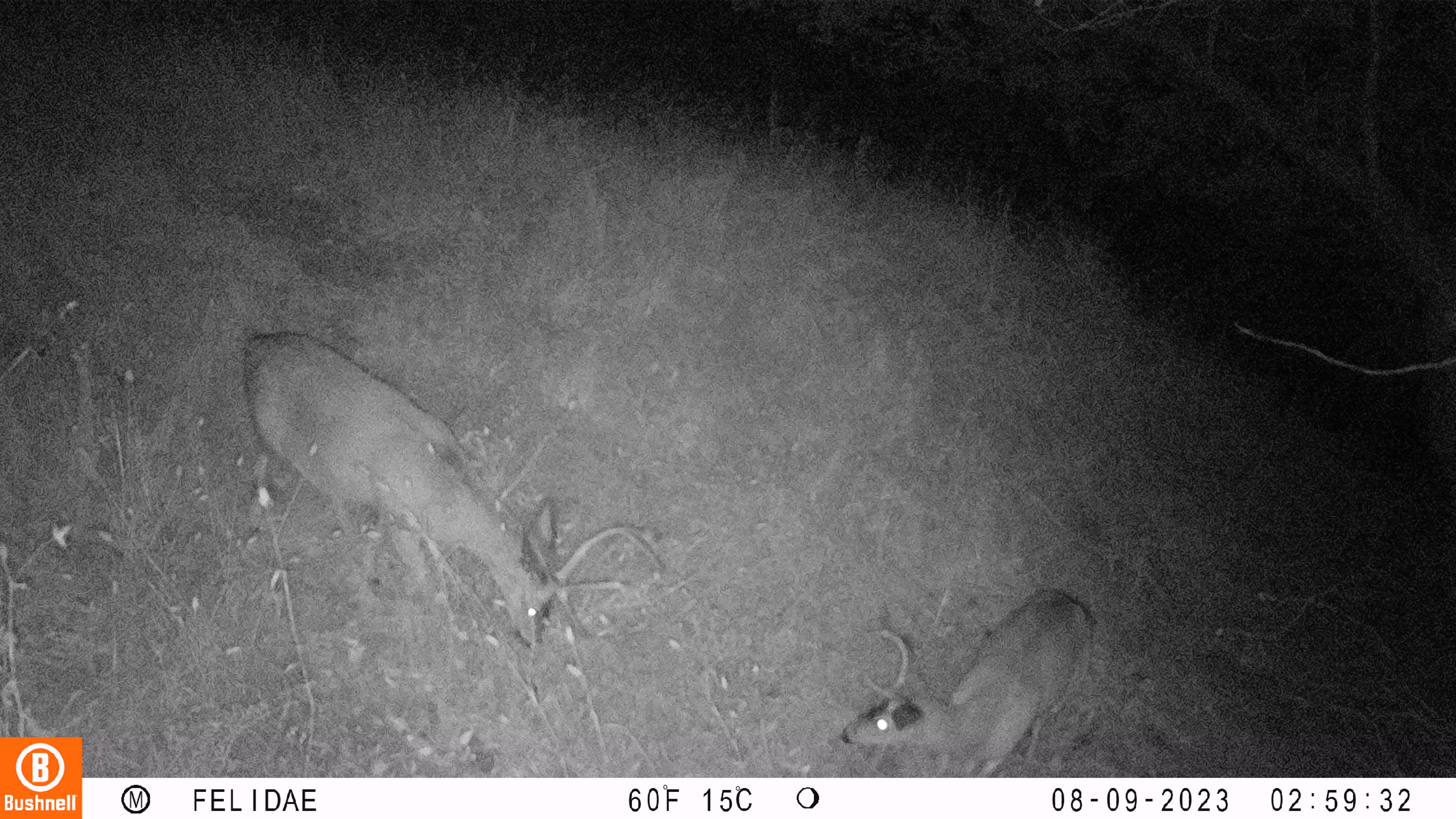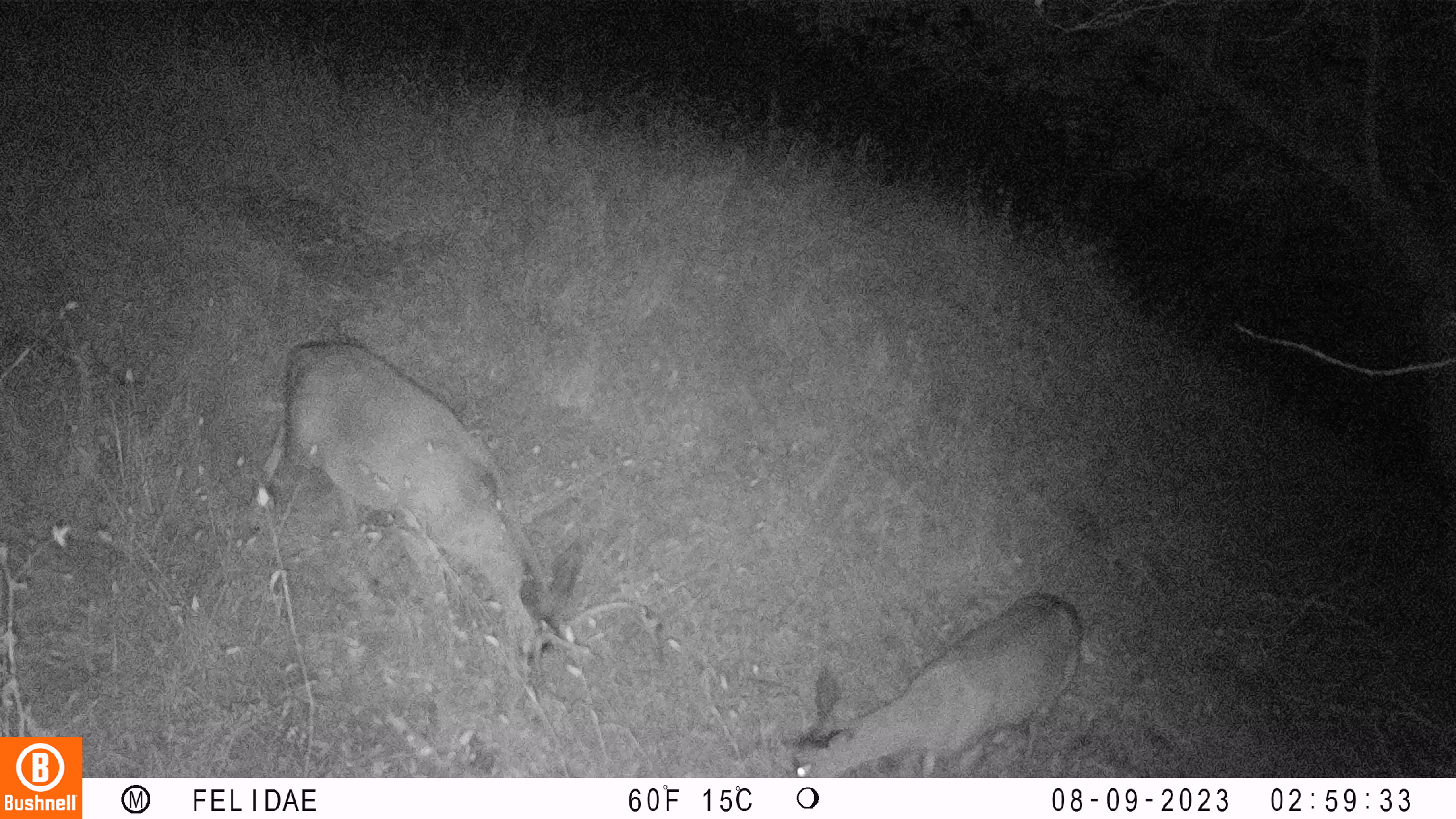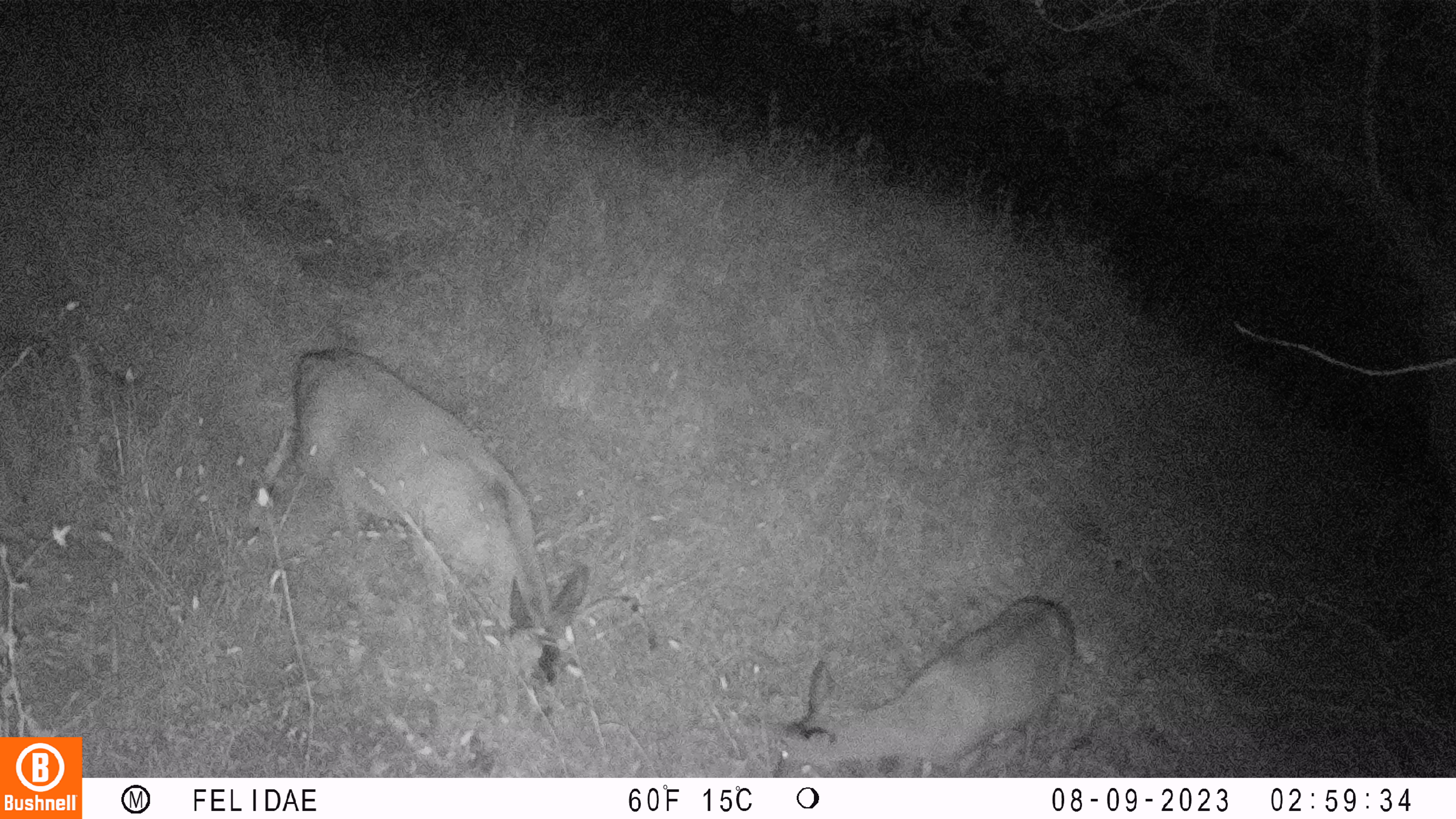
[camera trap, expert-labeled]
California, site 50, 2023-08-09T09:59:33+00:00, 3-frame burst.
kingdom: Animalia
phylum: Chordata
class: Mammalia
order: Artiodactyla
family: Cervidae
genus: Odocoileus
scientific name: Odocoileus hemionus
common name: mule deer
Mule deer (Odocoileus hemionus).